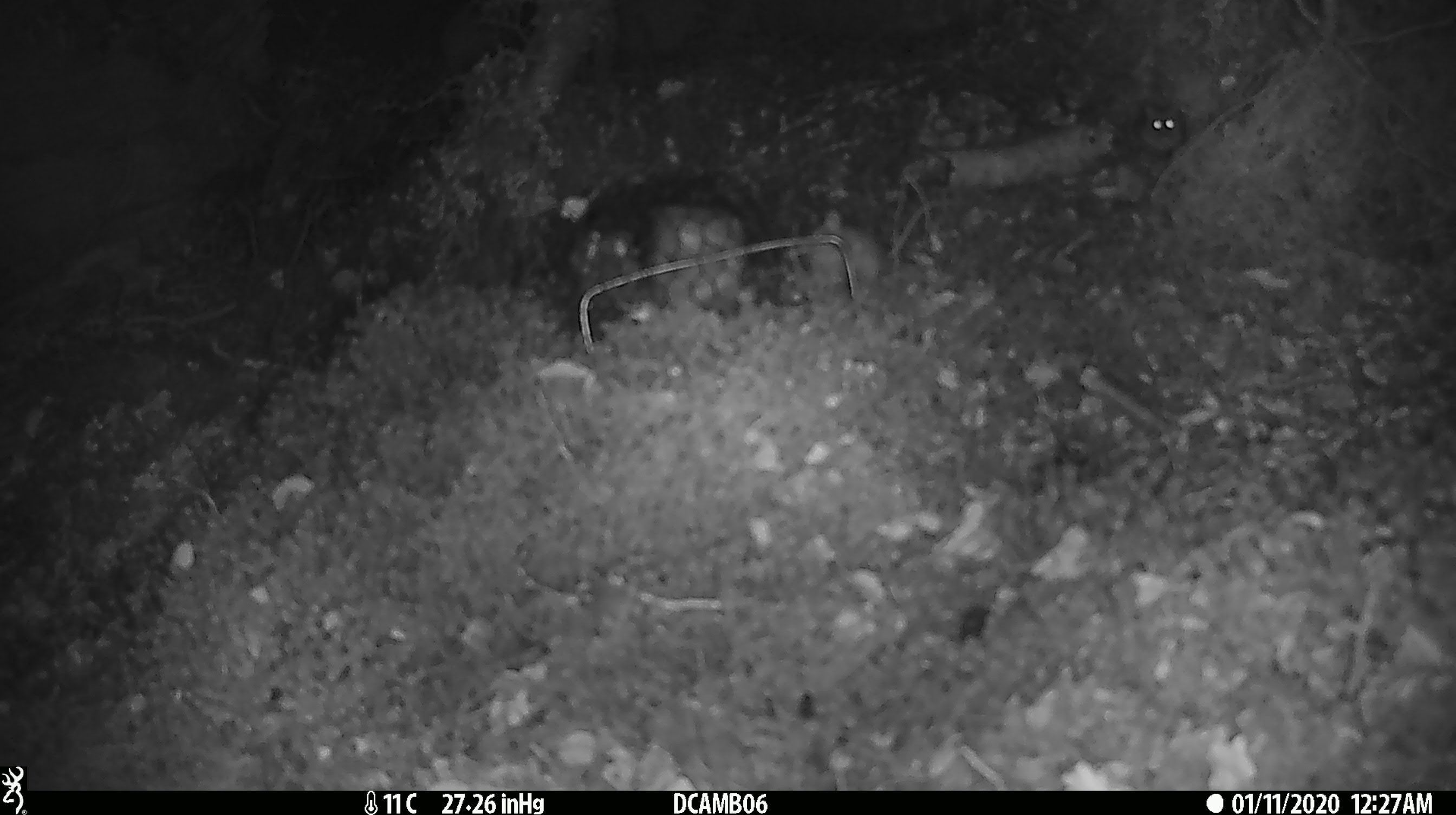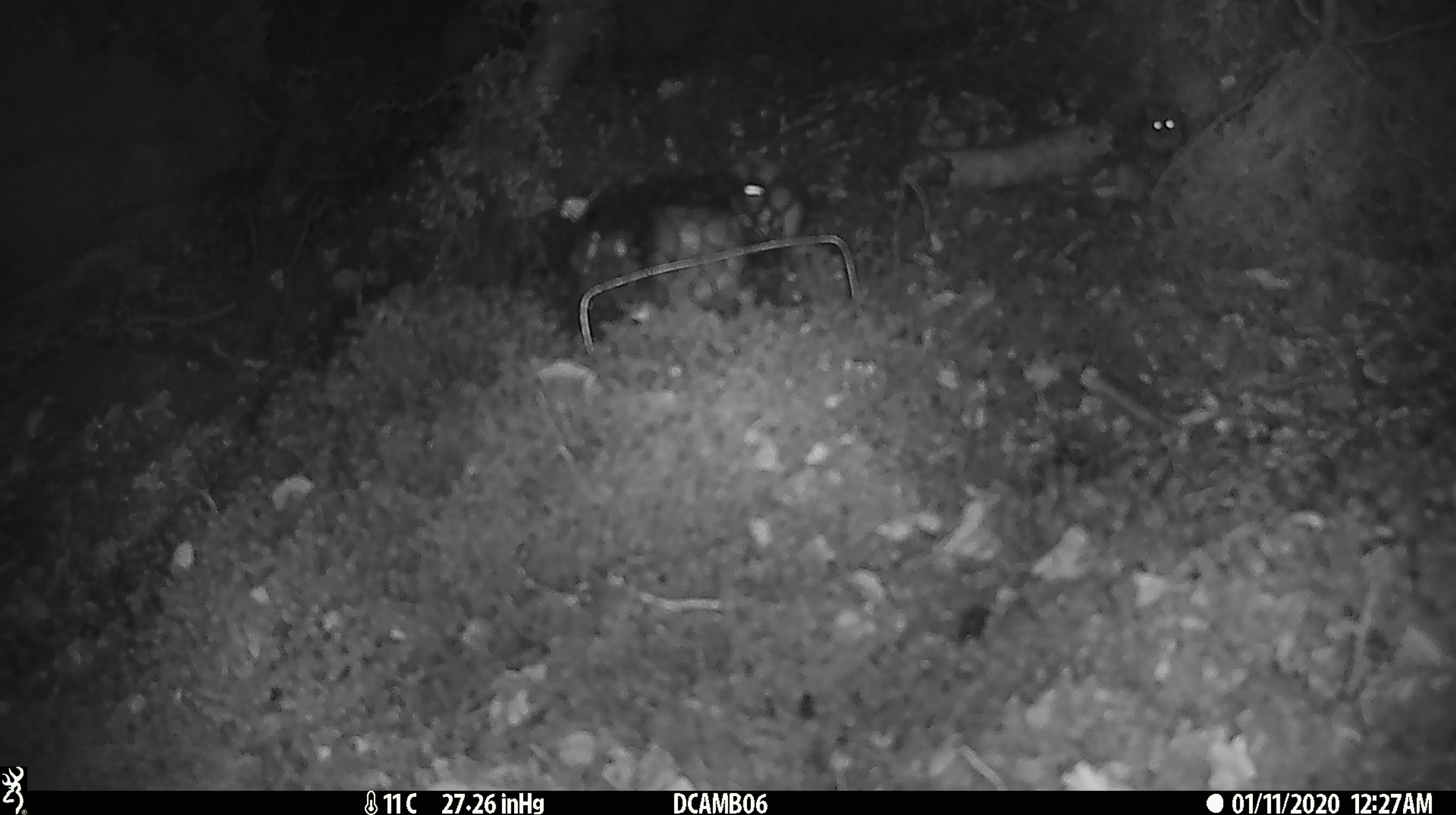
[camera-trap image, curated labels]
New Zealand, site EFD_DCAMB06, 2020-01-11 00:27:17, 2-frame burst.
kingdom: Animalia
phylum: Chordata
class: Mammalia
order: Rodentia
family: Muridae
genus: Mus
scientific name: Mus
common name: mouse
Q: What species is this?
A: Mouse (Mus).